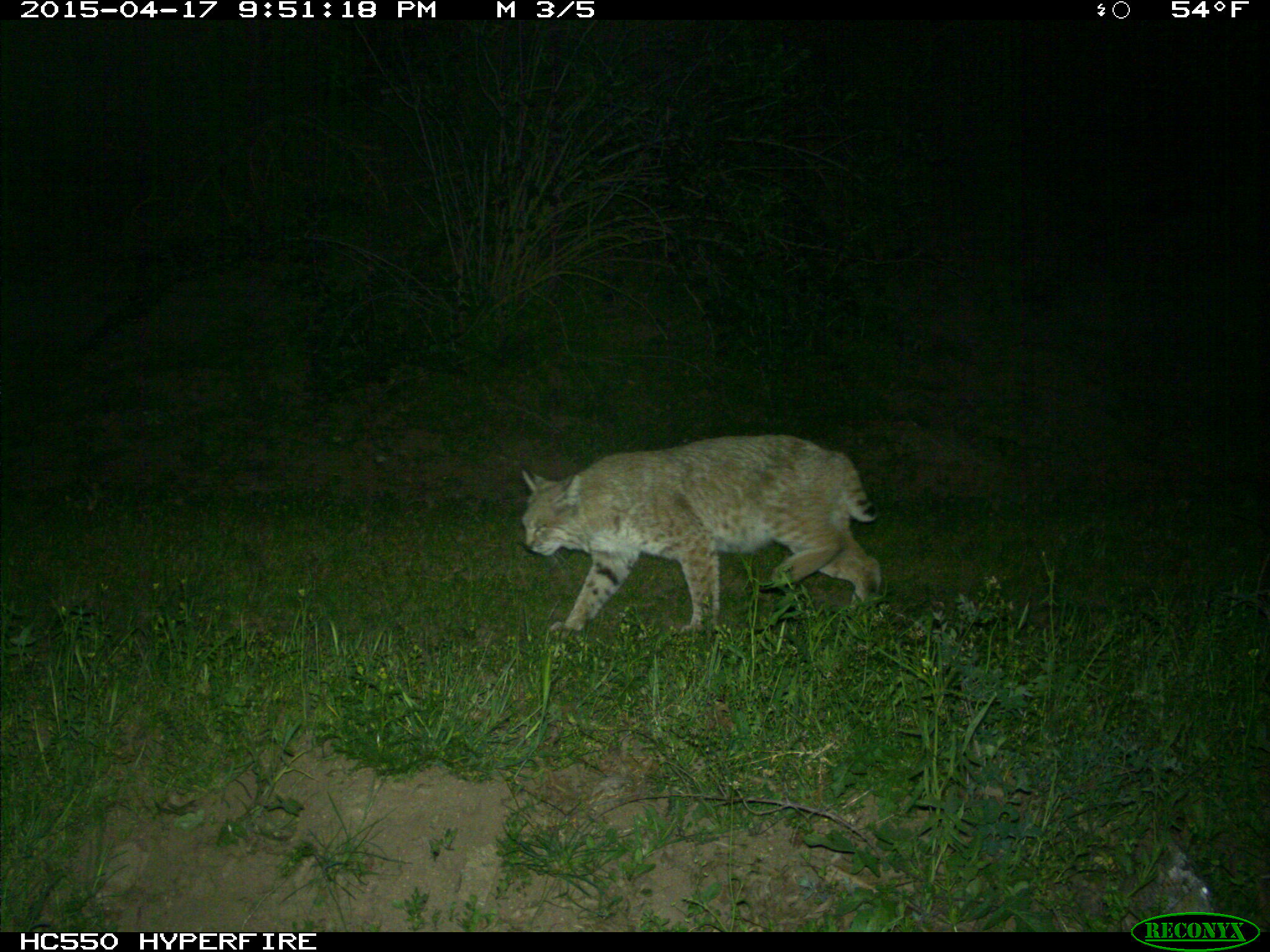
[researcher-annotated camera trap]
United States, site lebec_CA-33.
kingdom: Animalia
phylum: Chordata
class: Mammalia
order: Carnivora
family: Felidae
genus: Lynx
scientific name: Lynx rufus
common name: bobcat